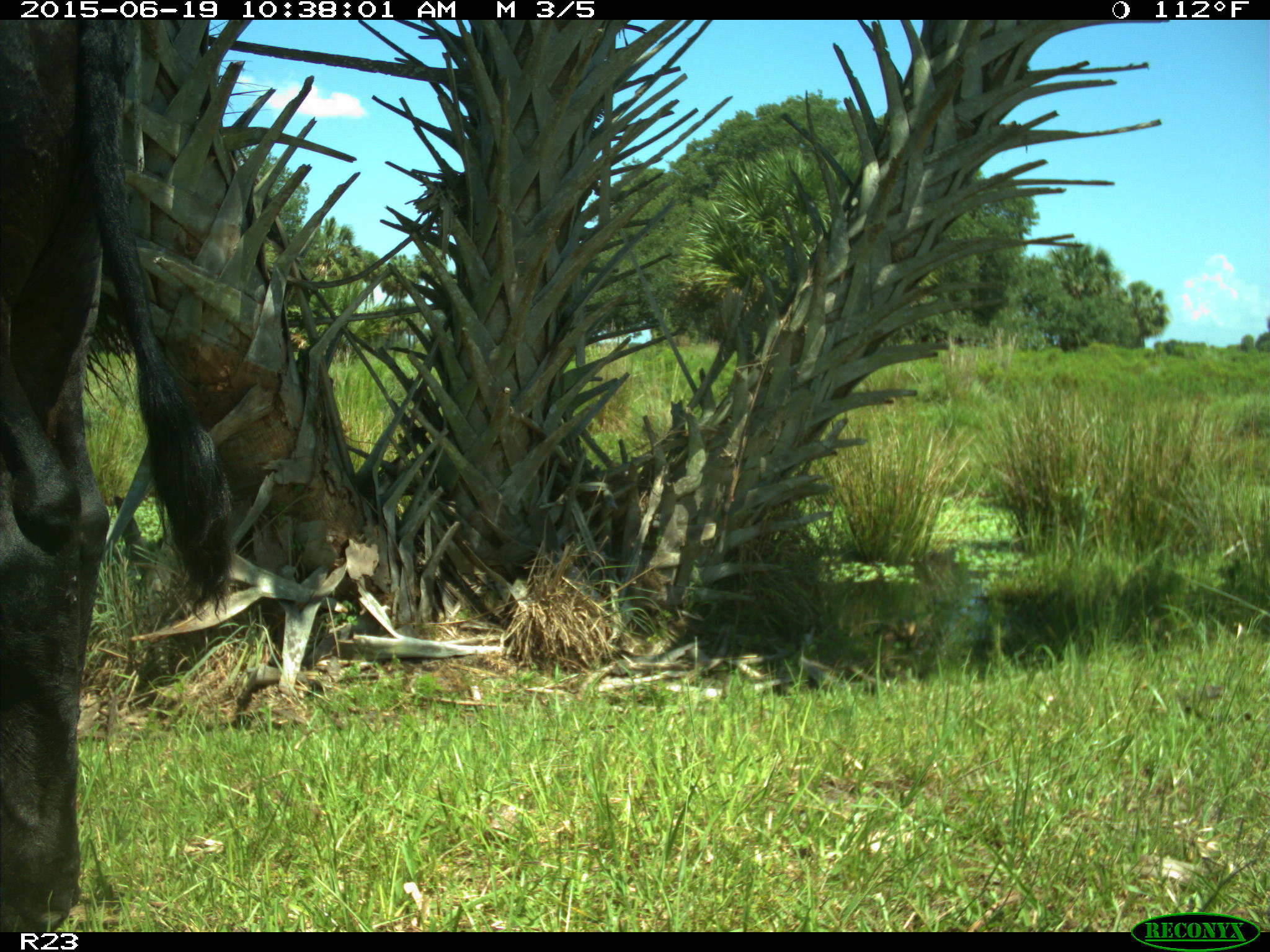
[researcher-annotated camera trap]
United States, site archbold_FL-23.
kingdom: Animalia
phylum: Chordata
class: Mammalia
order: Artiodactyla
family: Bovidae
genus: Bos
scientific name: Bos taurus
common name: domestic cow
Bos taurus (domestic cow).